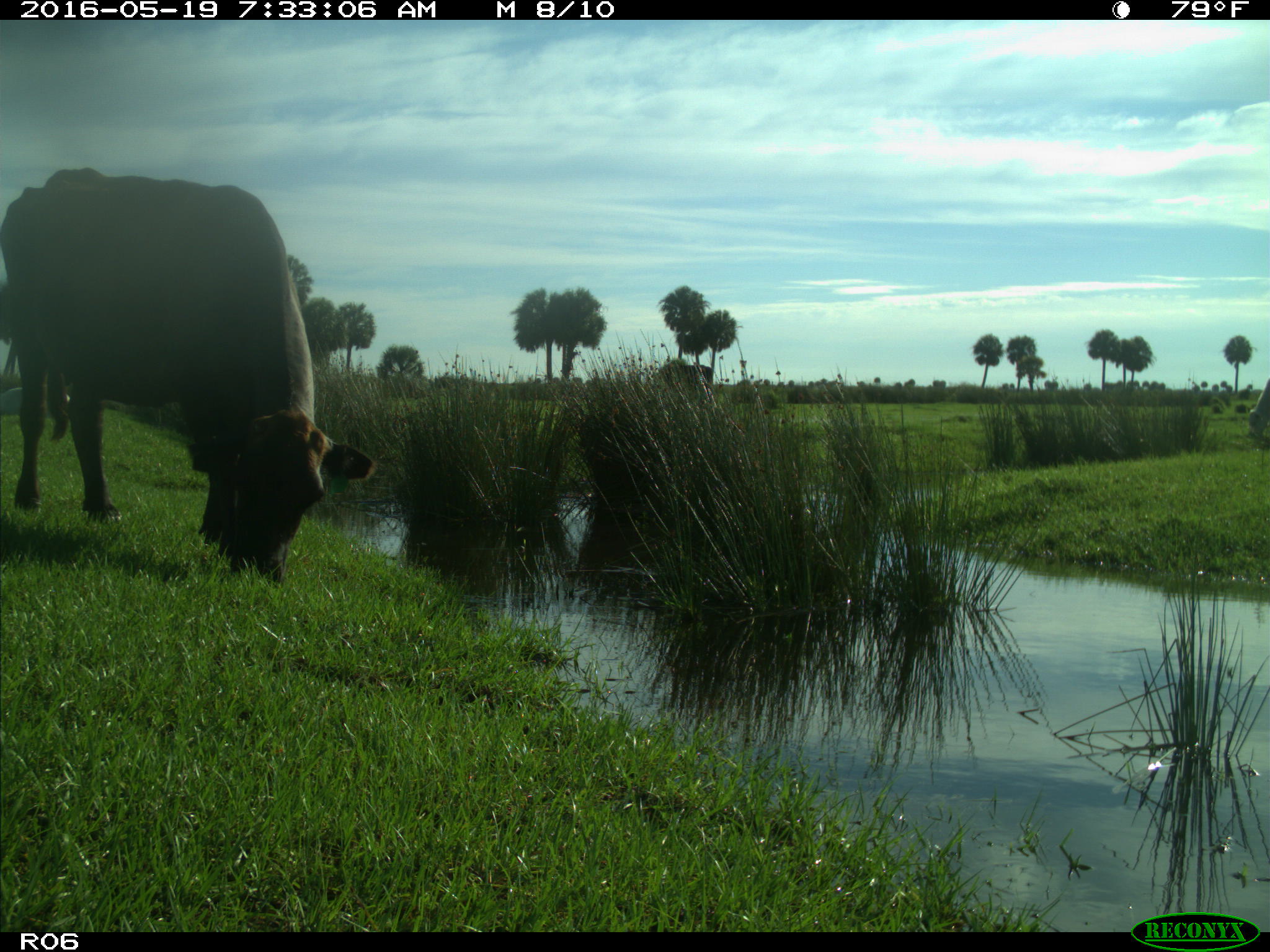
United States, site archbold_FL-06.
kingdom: Animalia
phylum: Chordata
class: Mammalia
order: Artiodactyla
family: Bovidae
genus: Bos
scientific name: Bos taurus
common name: domestic cow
Bos taurus (domestic cow).